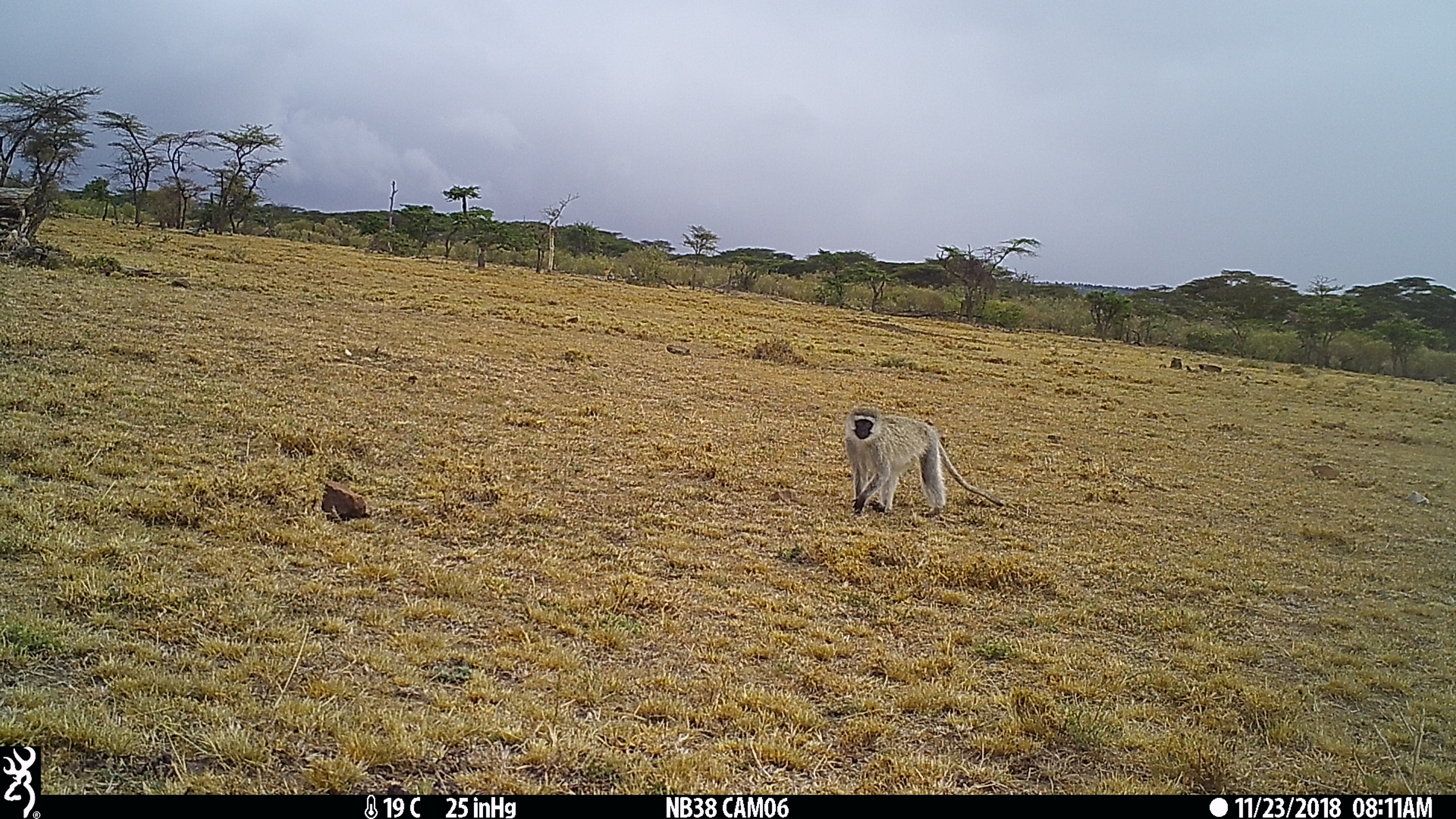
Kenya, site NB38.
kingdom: Animalia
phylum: Chordata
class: Mammalia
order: Primates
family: Cercopithecidae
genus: Chlorocebus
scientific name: Chlorocebus pygerythrus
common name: vervet monkey